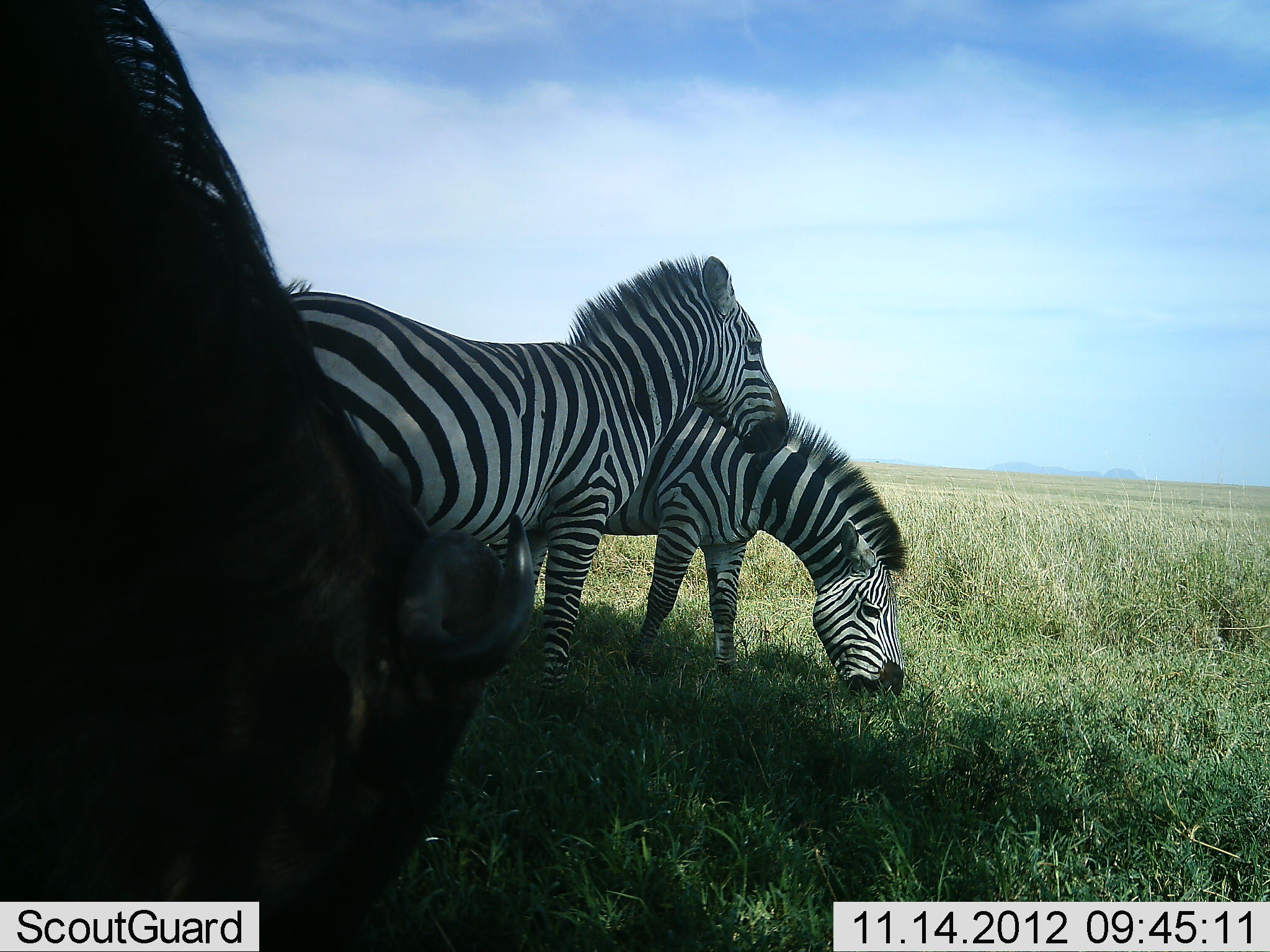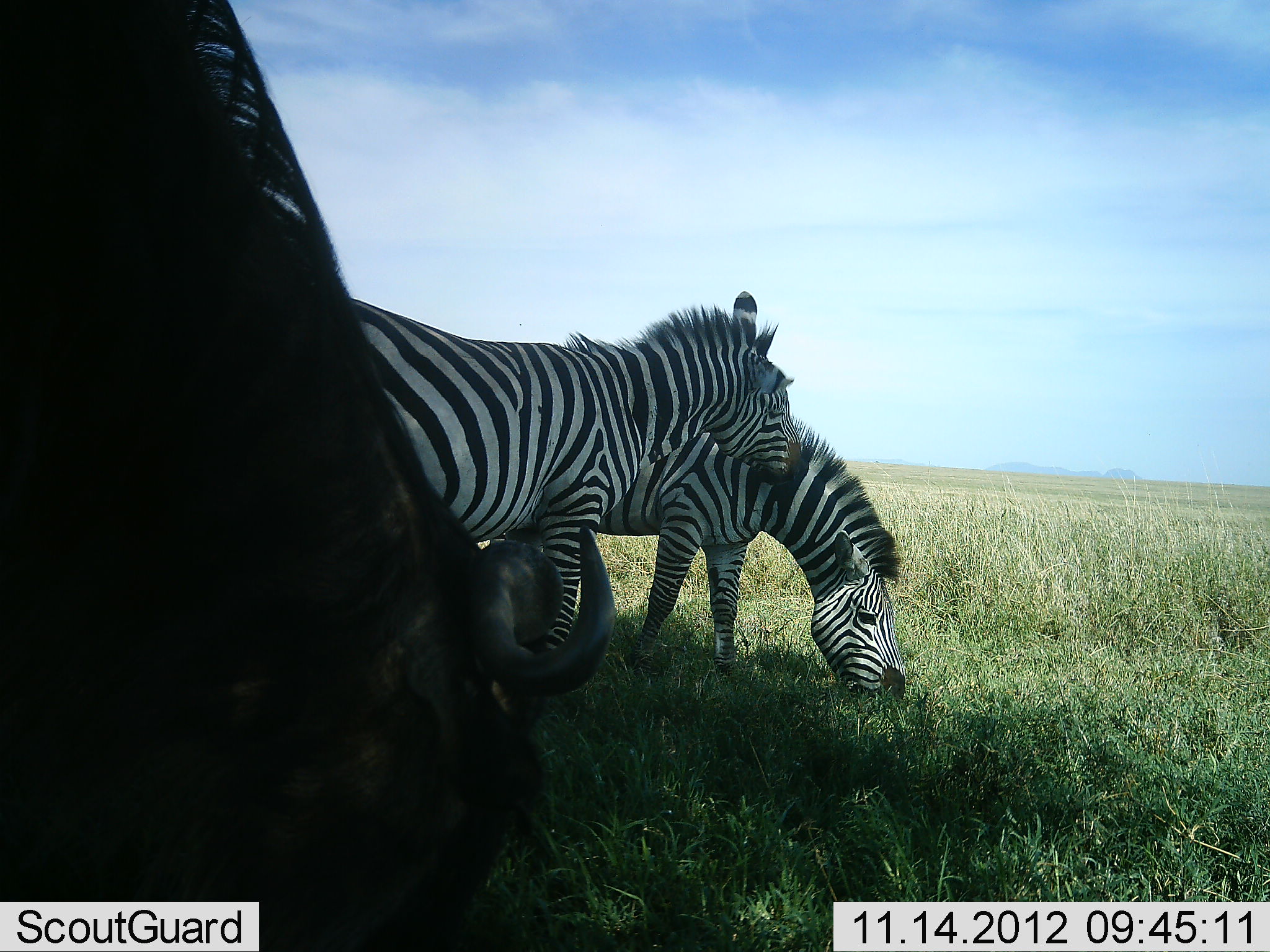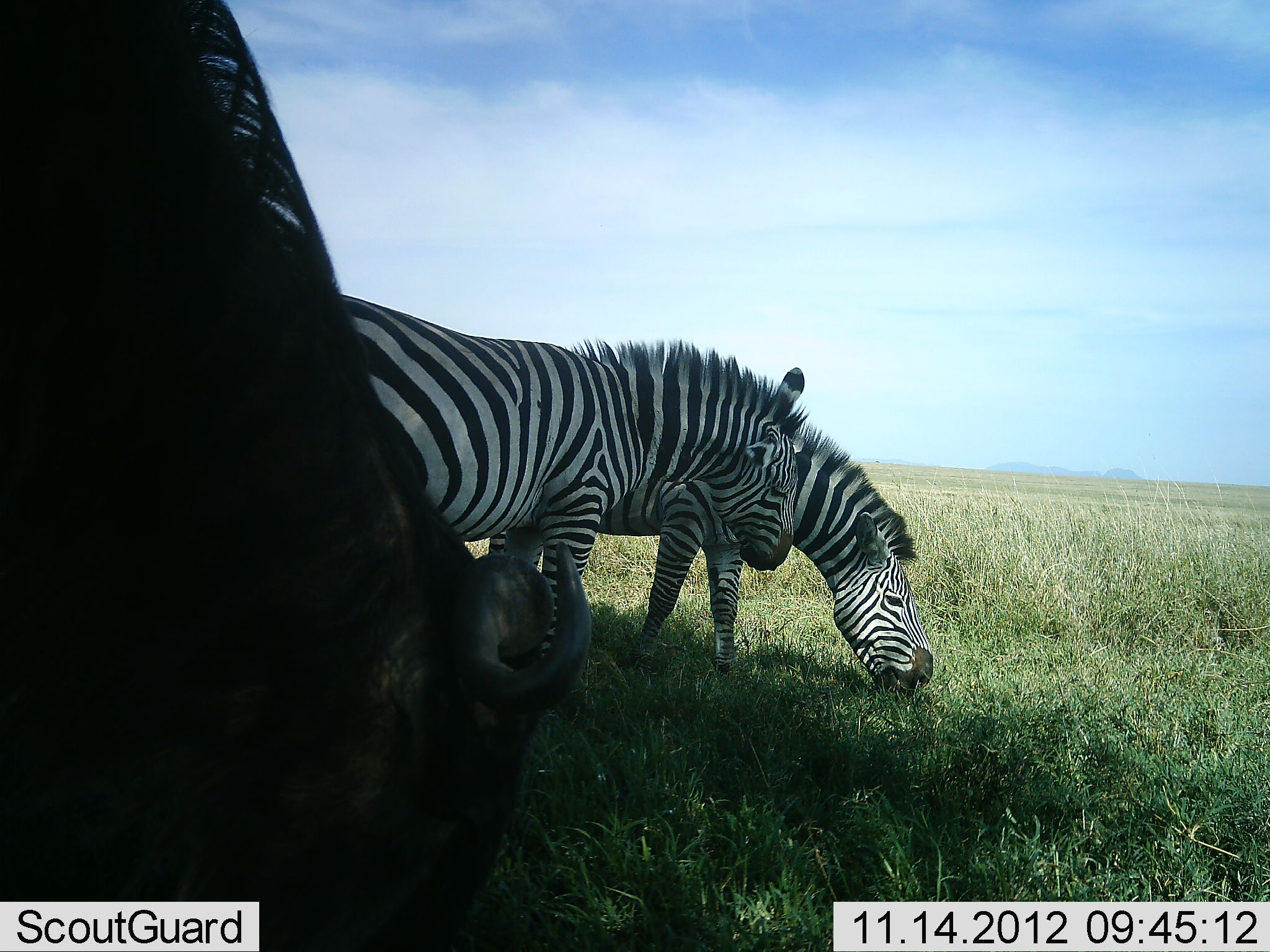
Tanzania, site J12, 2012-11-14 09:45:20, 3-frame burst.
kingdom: Animalia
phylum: Chordata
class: Mammalia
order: Artiodactyla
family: Bovidae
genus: Connochaetes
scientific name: Connochaetes taurinus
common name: blue wildebeest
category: wildebeest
Wildebeest (blue wildebeest) (Connochaetes taurinus), count 1. Behavior (volunteer vote fractions): standing 30%, resting 0%, moving 0%, interacting 0%. Young present (vote fraction): 0%. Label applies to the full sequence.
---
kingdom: Animalia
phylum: Chordata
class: Mammalia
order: Perissodactyla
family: Equidae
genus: Equus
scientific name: Equus quagga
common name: plains zebra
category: zebra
Zebra (plains zebra) (Equus quagga), count 2. Behavior (volunteer vote fractions): standing 43%, resting 7%, moving 0%, interacting 29%. Young present (vote fraction): 0%. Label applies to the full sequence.